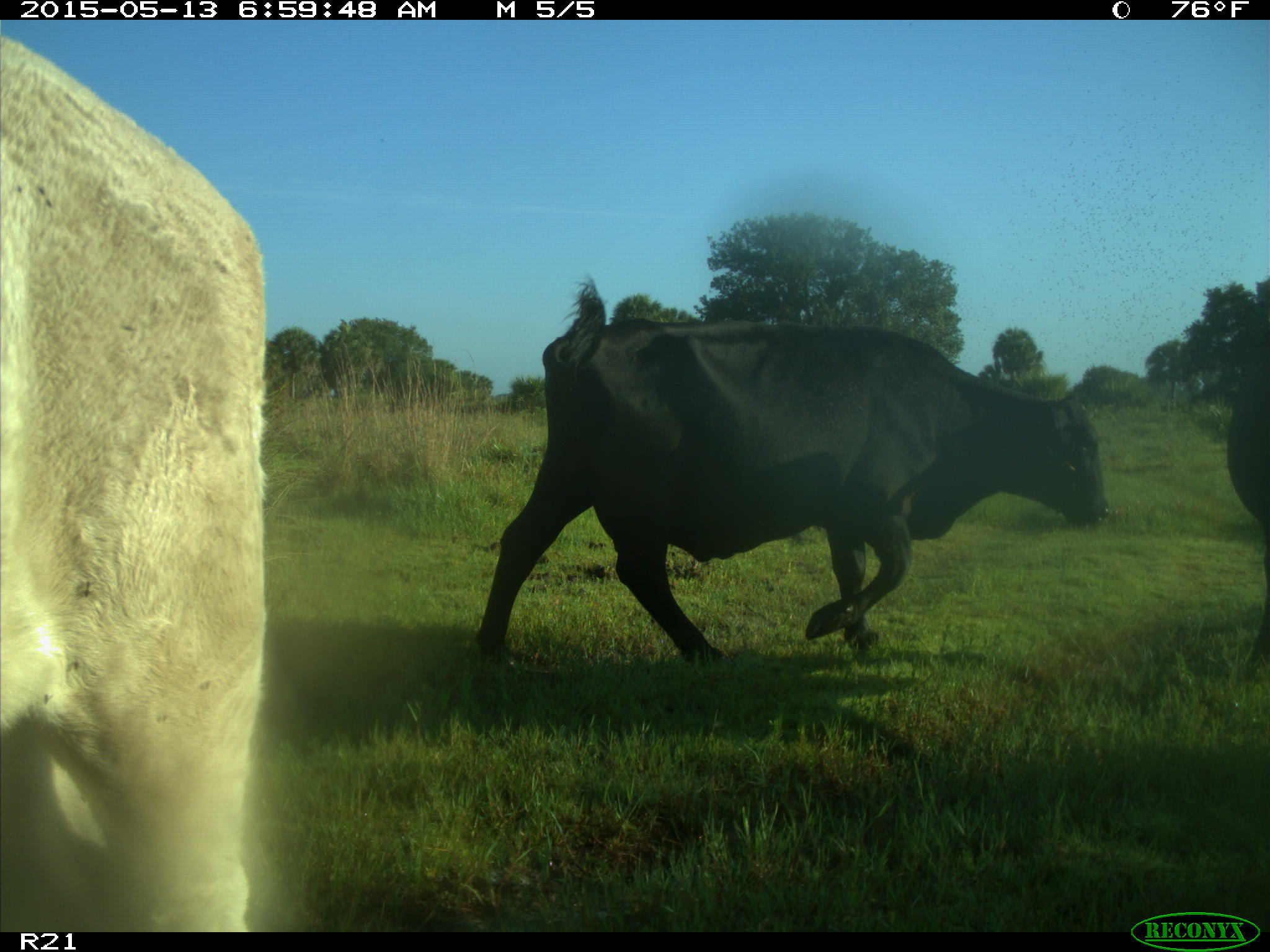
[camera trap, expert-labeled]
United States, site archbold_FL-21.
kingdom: Animalia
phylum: Chordata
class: Mammalia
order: Artiodactyla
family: Bovidae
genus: Bos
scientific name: Bos taurus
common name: domestic cow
Bos taurus (domestic cow).